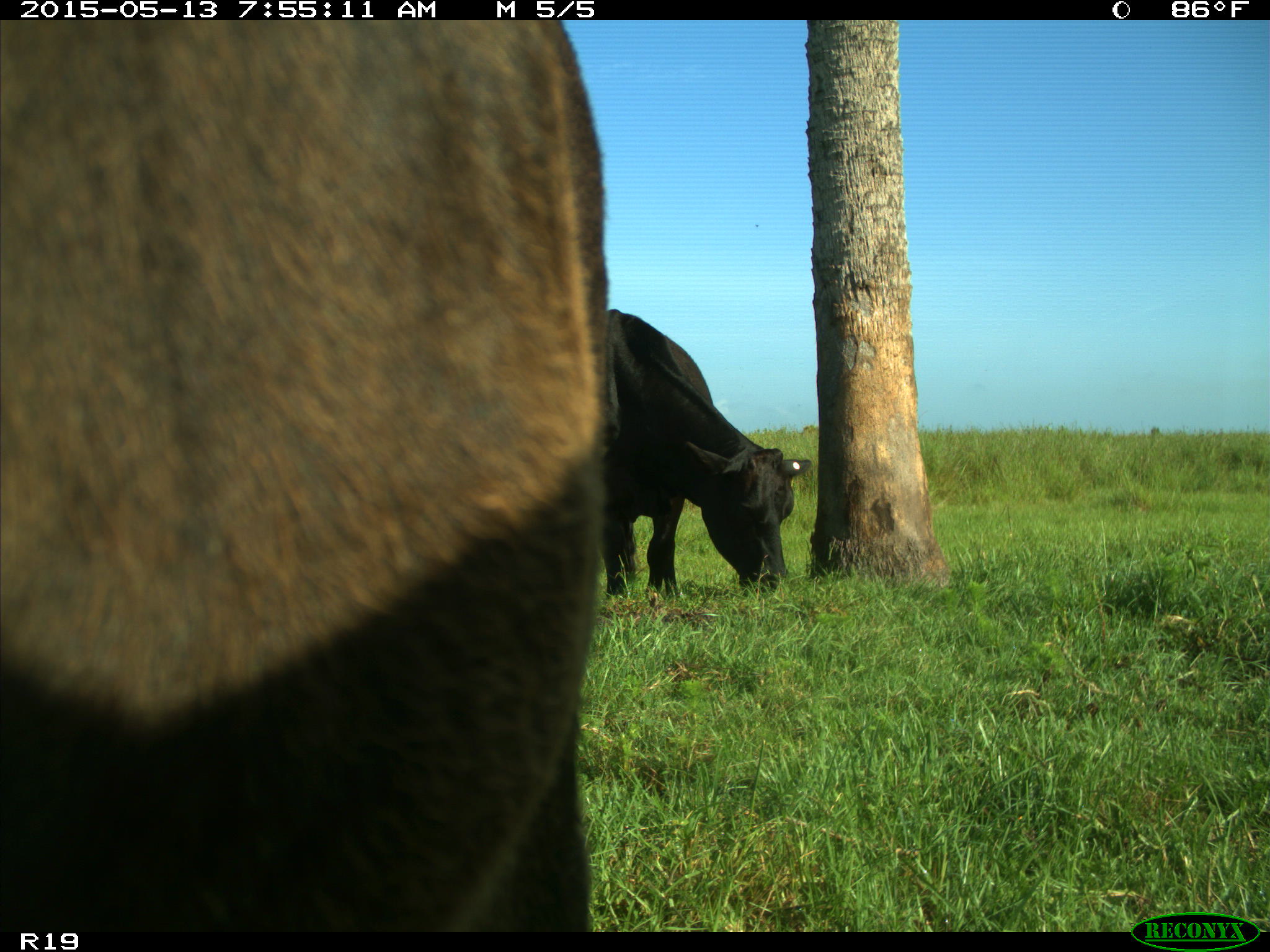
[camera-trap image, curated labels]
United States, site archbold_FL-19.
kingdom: Animalia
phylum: Chordata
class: Mammalia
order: Artiodactyla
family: Bovidae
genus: Bos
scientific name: Bos taurus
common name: domestic cow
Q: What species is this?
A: Bos taurus (domestic cow).